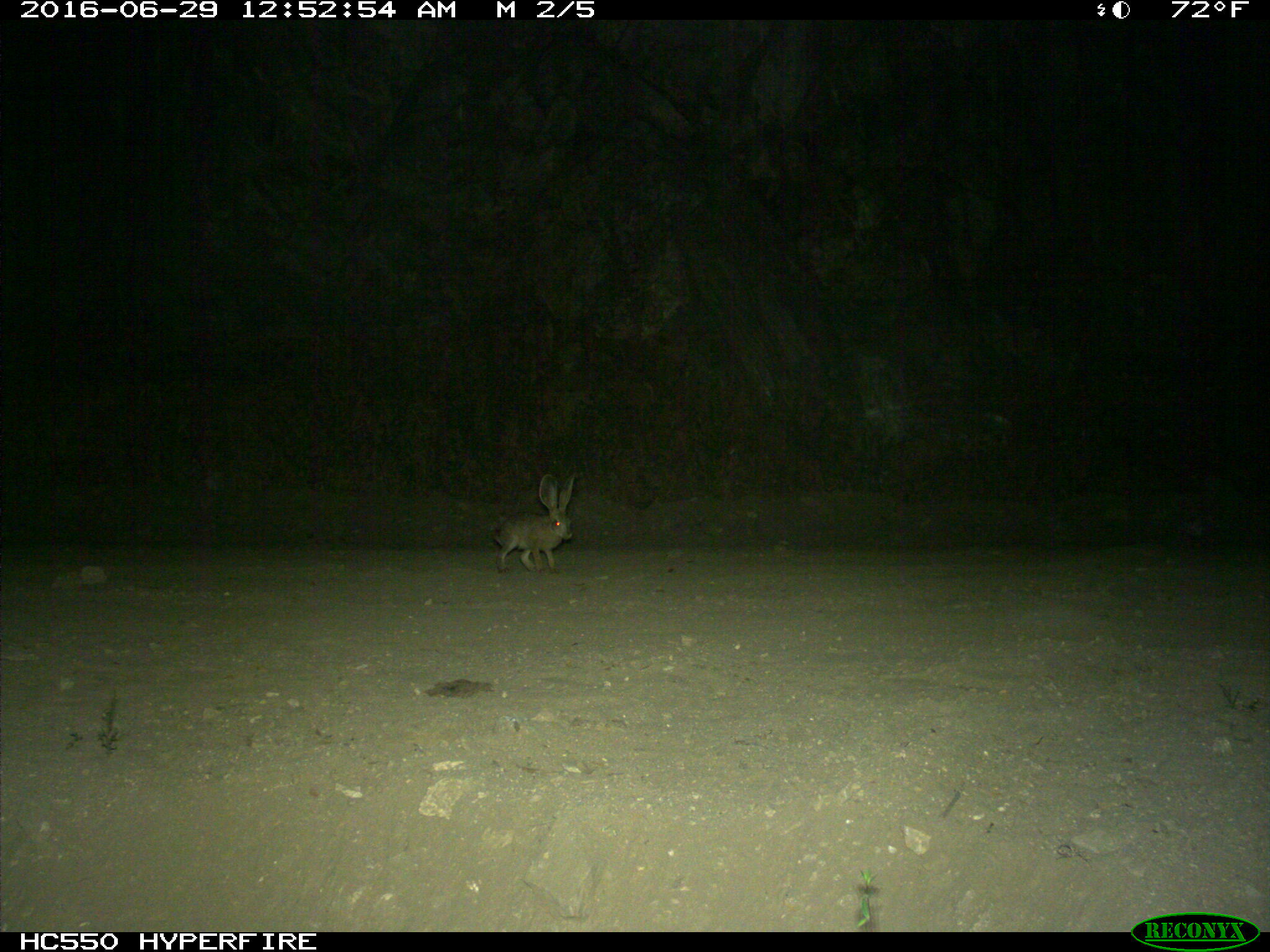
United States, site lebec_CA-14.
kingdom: Animalia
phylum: Chordata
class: Mammalia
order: Lagomorpha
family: Leporidae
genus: Lepus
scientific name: Lepus californicus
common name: black-tailed jackrabbit